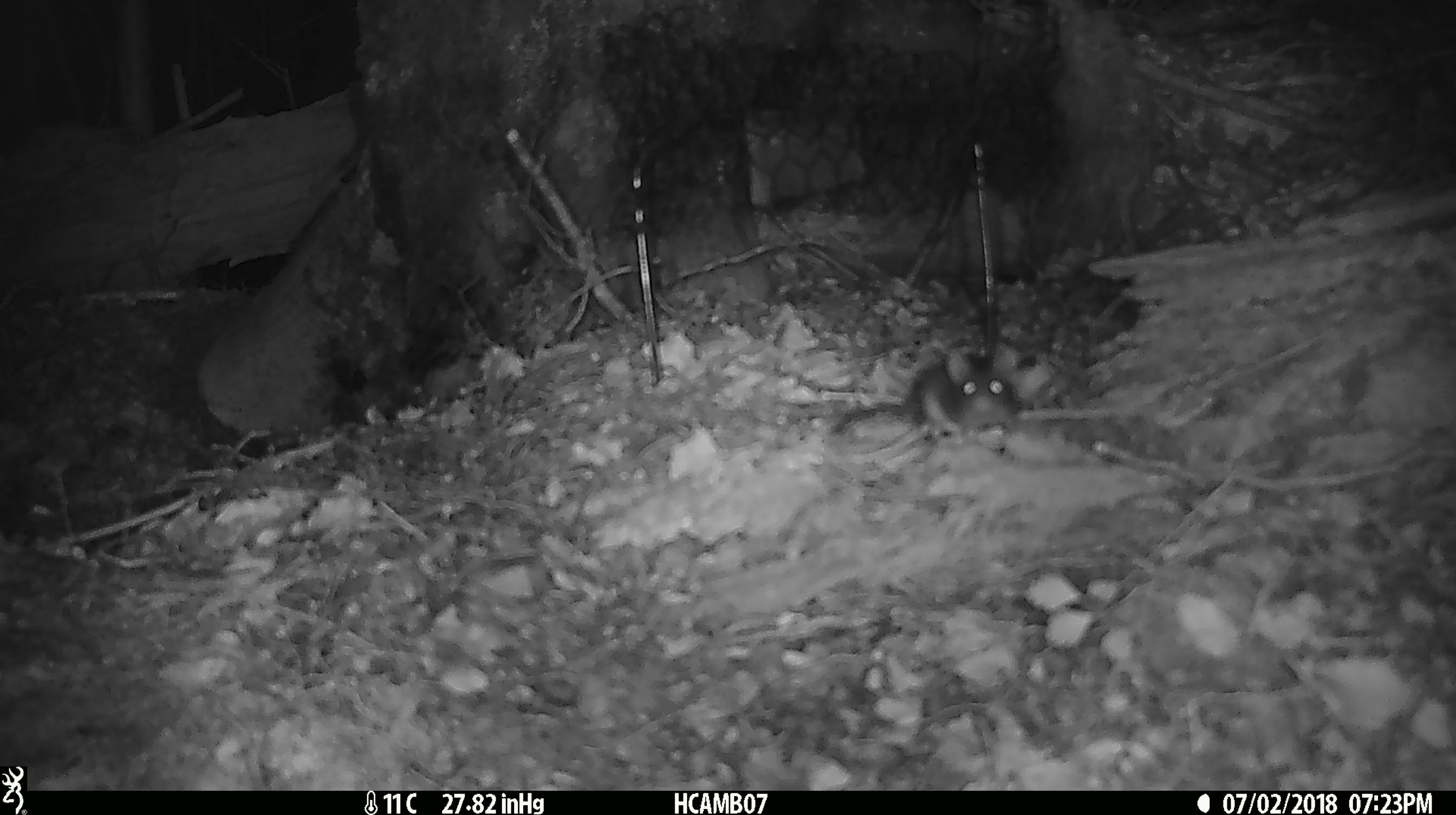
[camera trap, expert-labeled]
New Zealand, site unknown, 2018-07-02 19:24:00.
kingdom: Animalia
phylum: Chordata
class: Mammalia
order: Rodentia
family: Muridae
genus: Mus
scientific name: Mus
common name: mouse